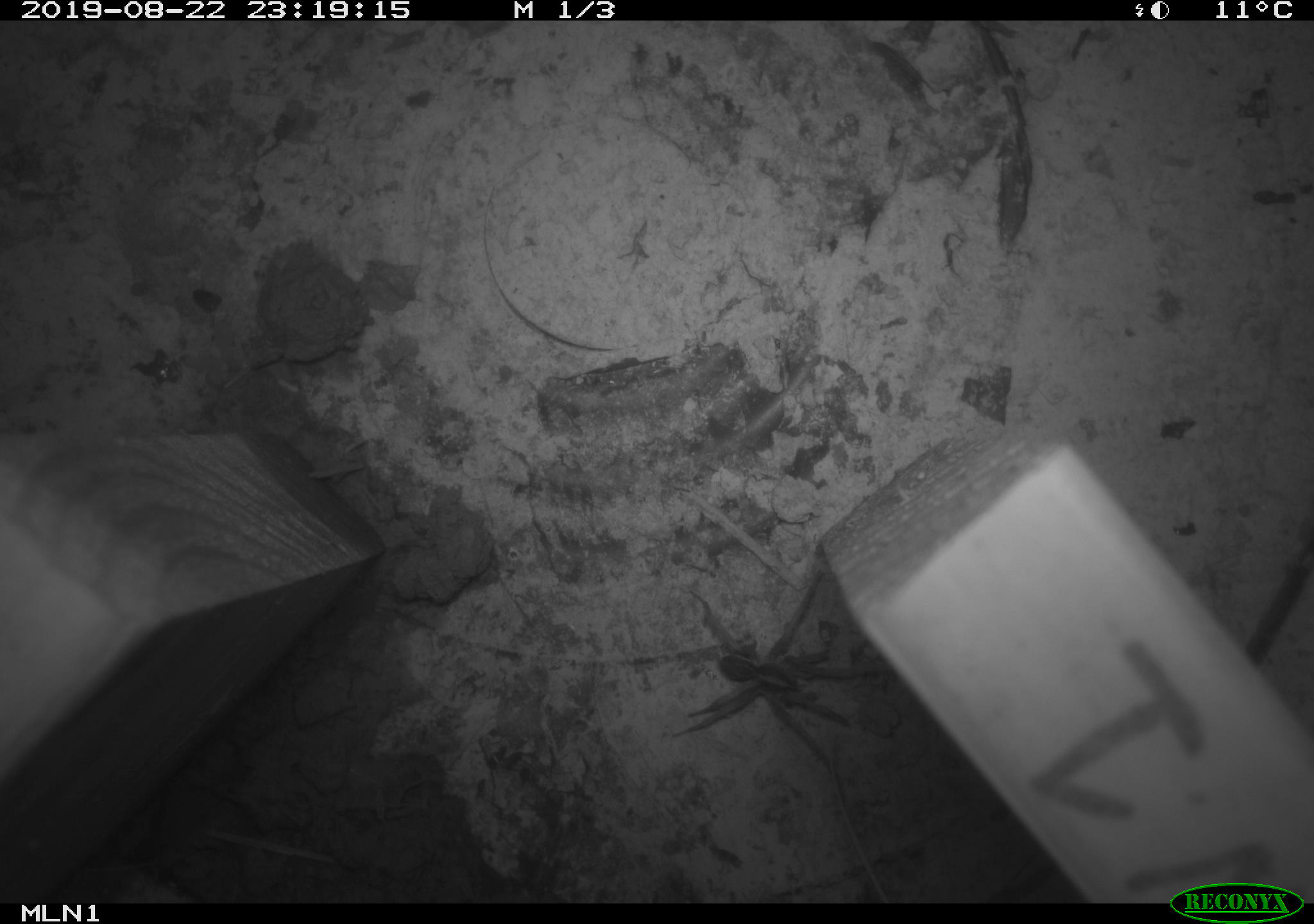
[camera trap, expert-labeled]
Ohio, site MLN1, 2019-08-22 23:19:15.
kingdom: Animalia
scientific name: Animalia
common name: animal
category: invertebrate